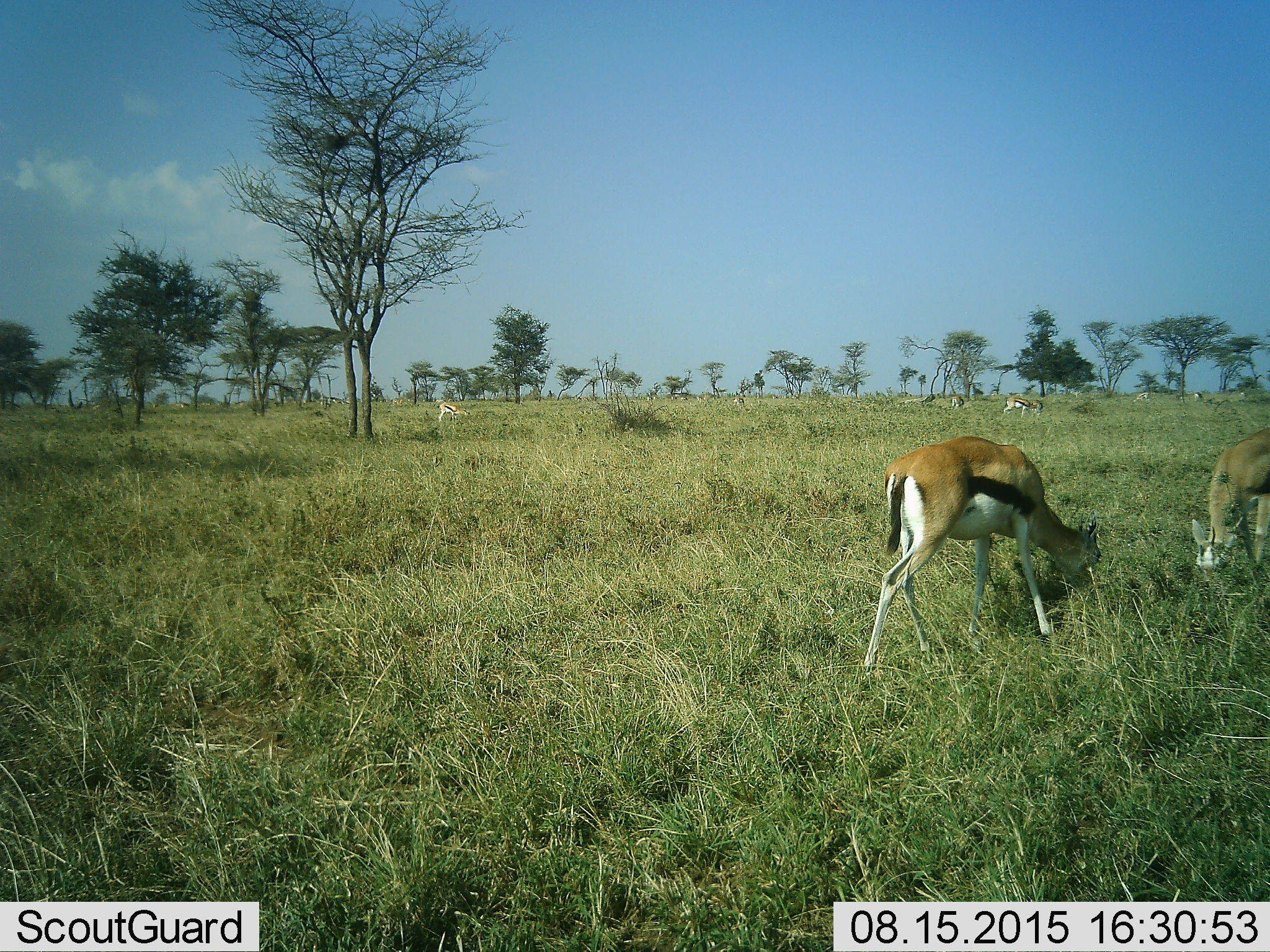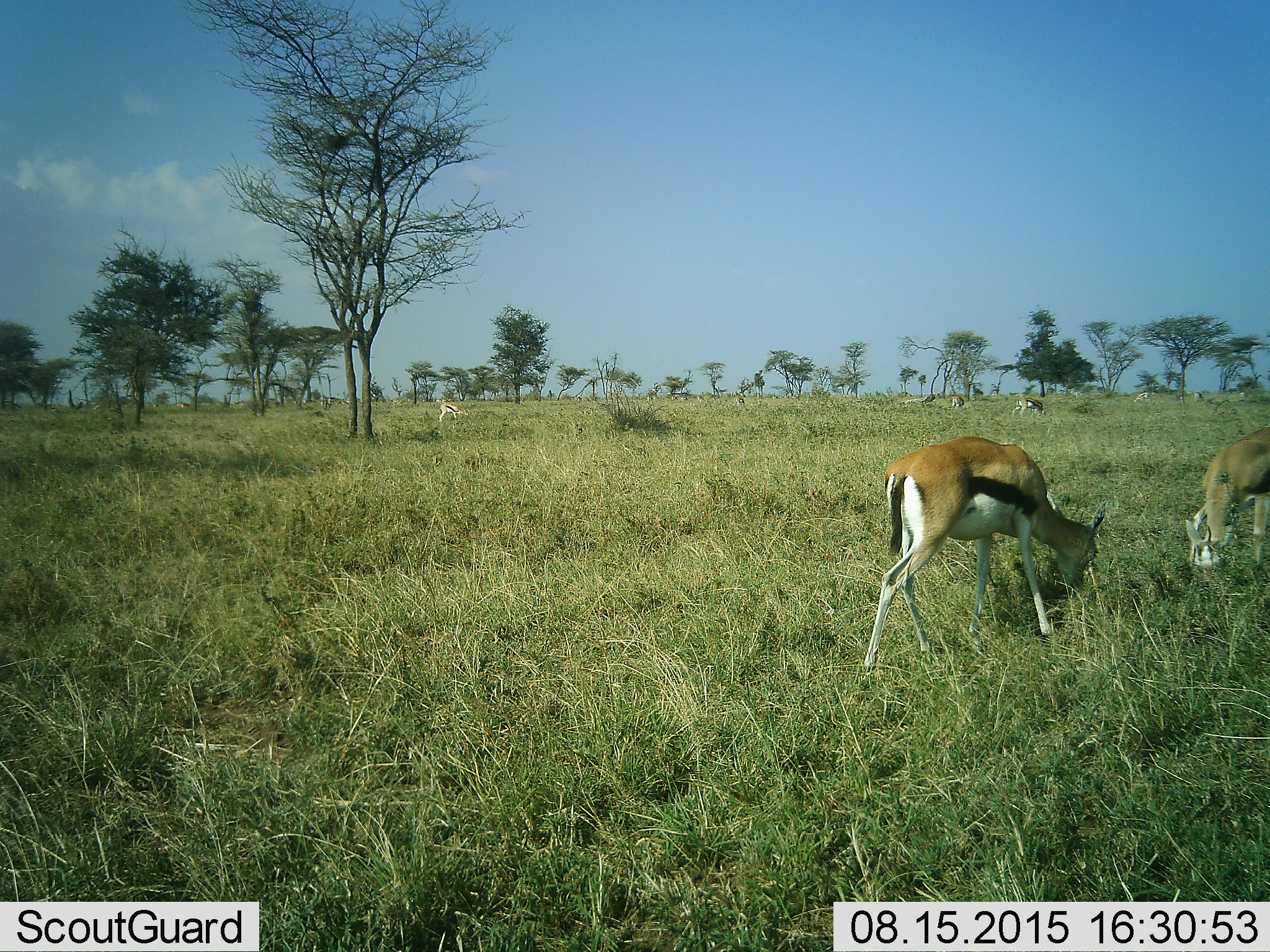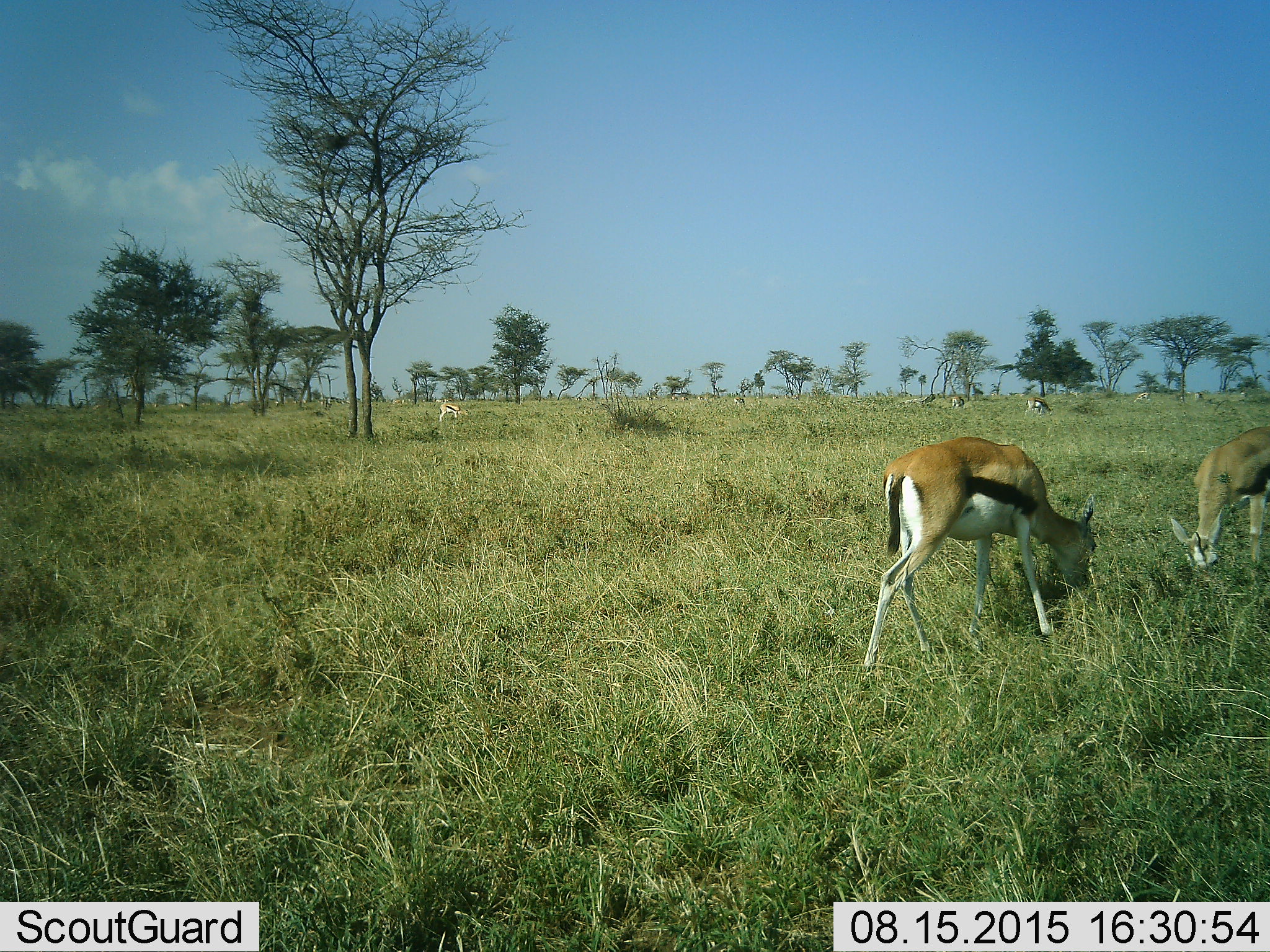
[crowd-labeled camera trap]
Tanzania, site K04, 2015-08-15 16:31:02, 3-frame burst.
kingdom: Animalia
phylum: Chordata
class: Mammalia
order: Artiodactyla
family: Bovidae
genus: Eudorcas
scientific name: Eudorcas thomsonii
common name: thomson's gazelle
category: gazellethomsons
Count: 10.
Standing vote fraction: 56%.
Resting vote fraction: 22%.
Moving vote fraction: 44%.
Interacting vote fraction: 11%.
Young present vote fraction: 11%.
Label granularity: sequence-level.